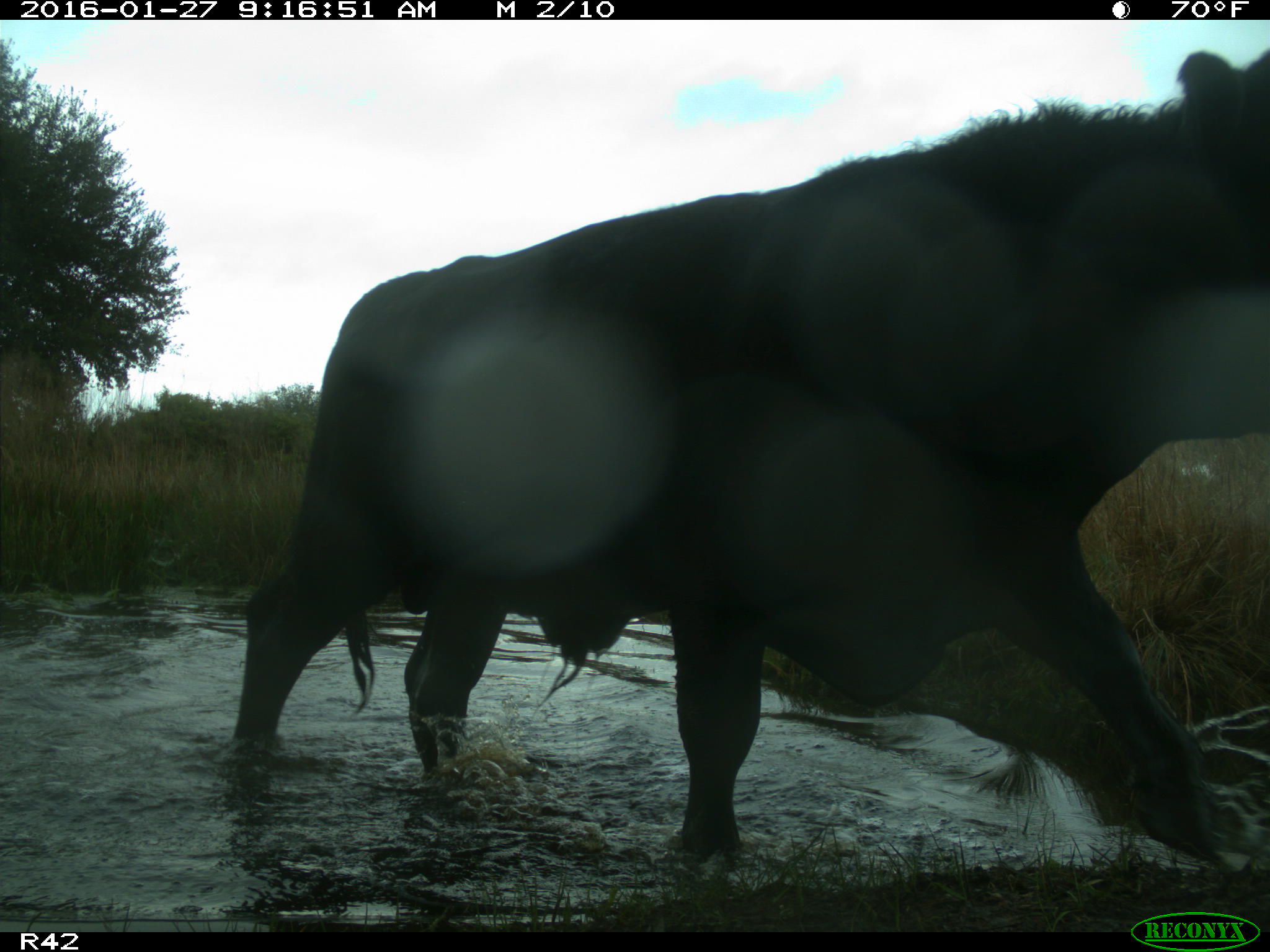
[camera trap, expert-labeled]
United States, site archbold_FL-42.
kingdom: Animalia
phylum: Chordata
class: Mammalia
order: Artiodactyla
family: Bovidae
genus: Bos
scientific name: Bos taurus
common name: domestic cow